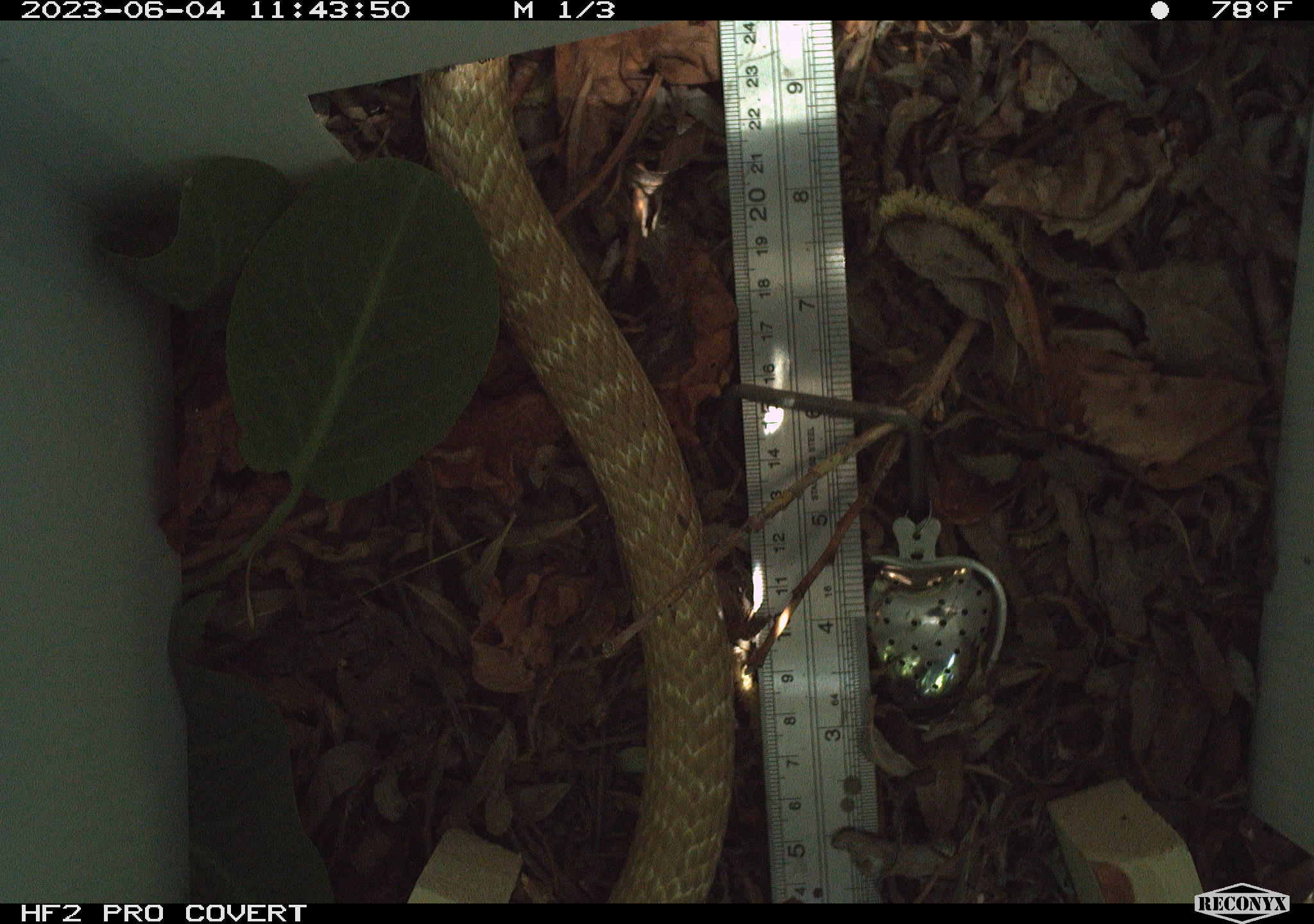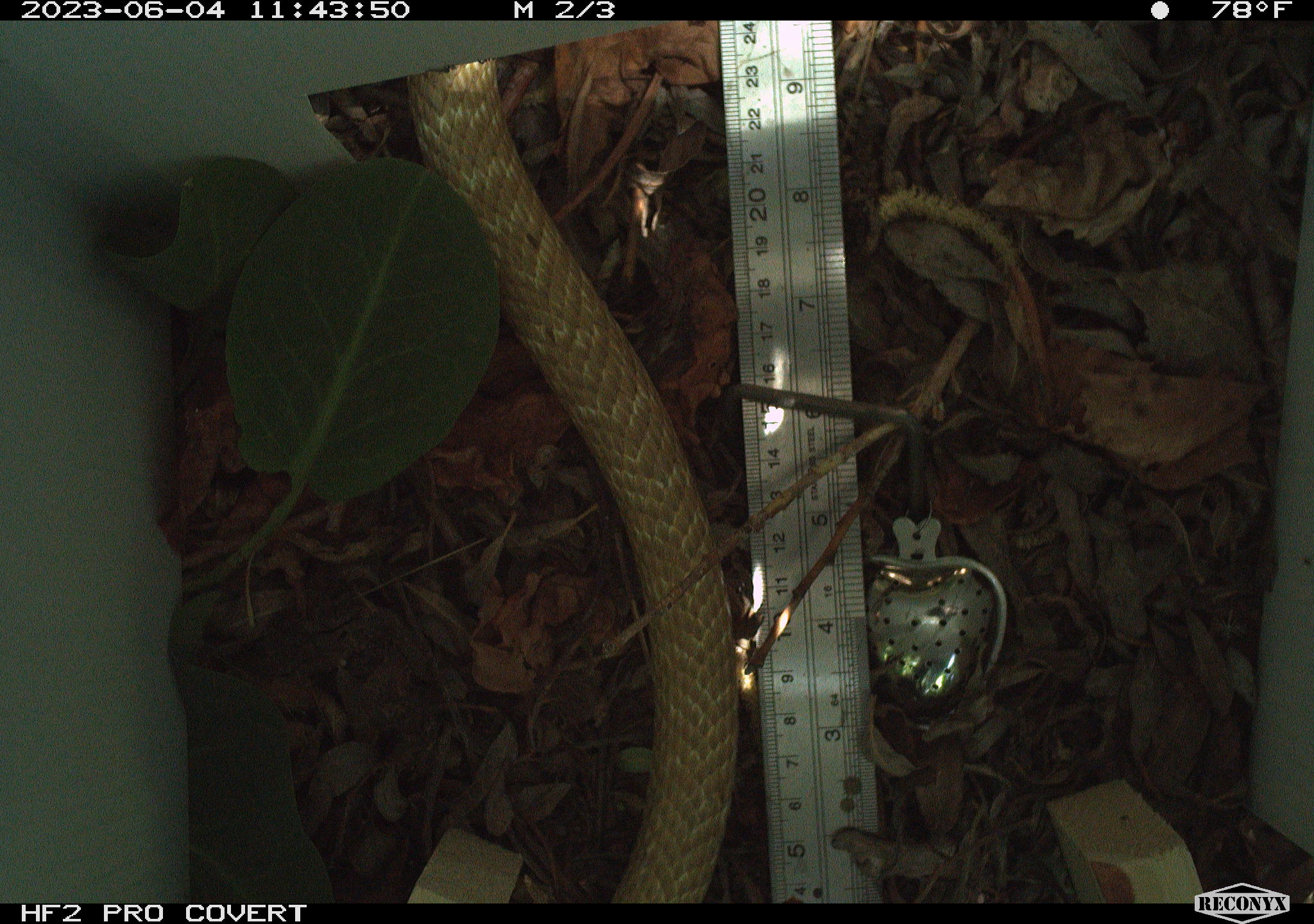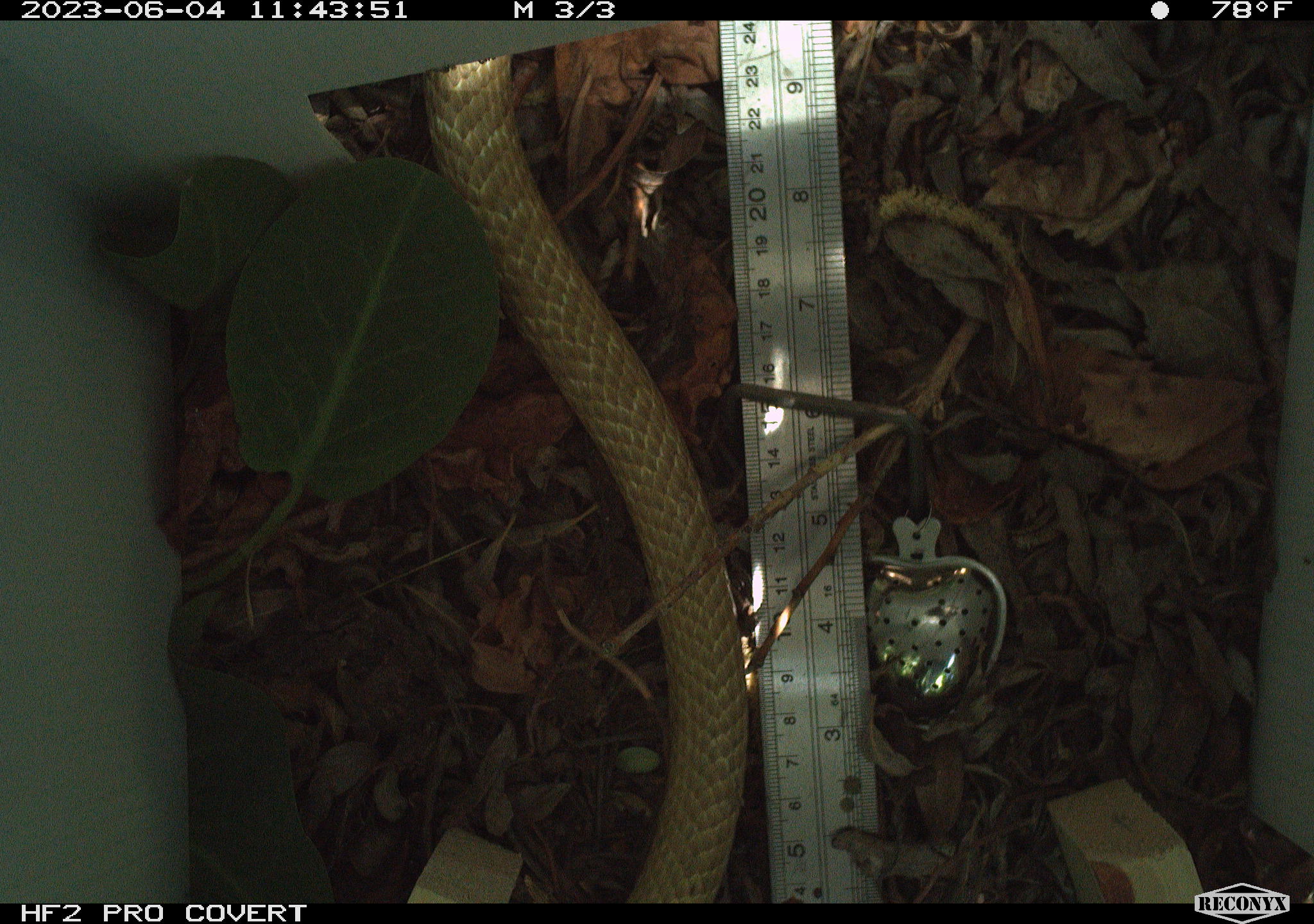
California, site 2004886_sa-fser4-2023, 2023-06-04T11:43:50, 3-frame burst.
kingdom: Animalia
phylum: Chordata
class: Reptilia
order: Squamata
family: Colubridae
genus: Masticophis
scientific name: Masticophis flagellum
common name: coachwhip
Coachwhip (Masticophis flagellum).